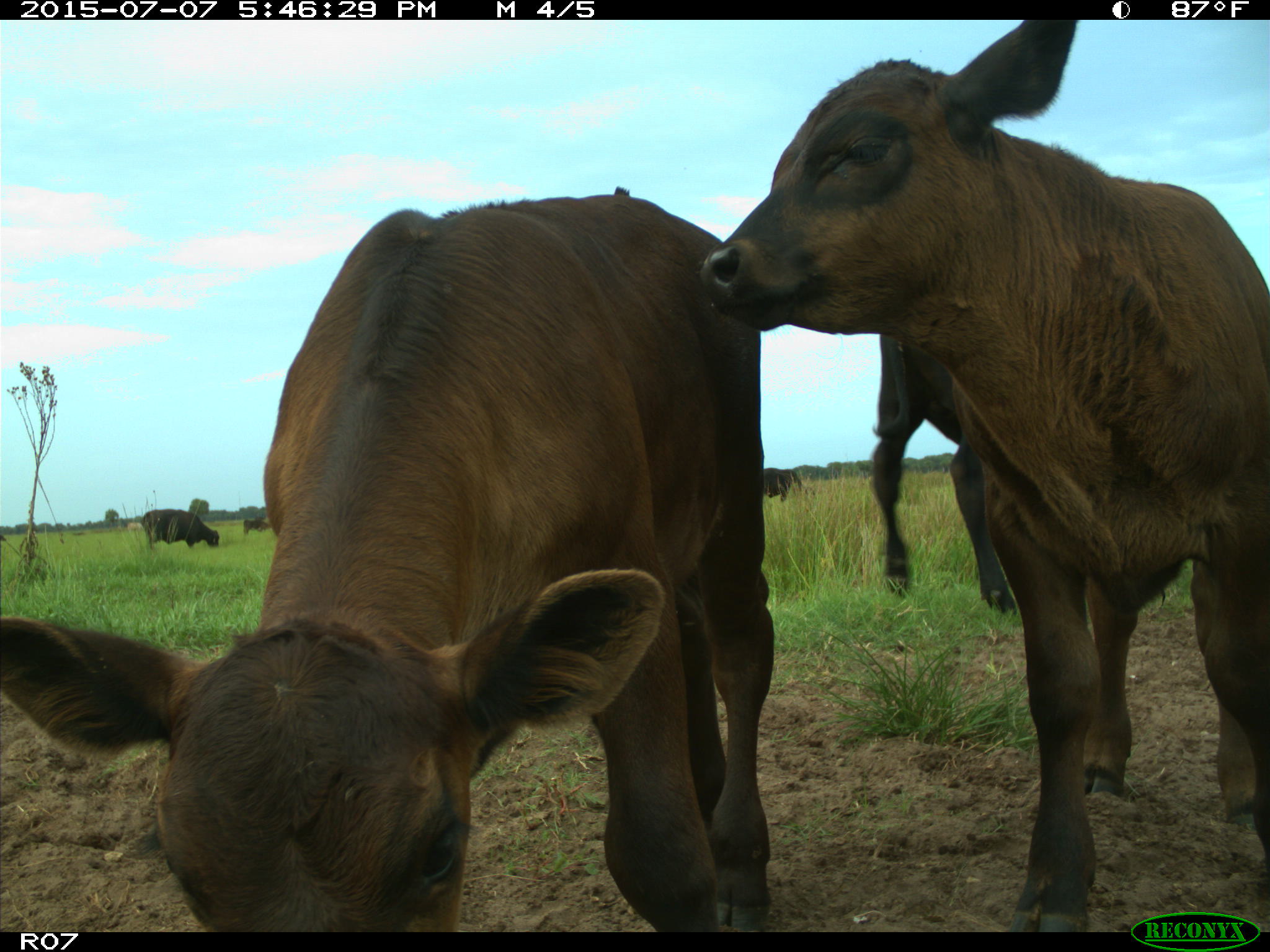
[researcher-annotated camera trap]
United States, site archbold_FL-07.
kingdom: Animalia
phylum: Chordata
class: Mammalia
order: Artiodactyla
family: Bovidae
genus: Bos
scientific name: Bos taurus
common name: domestic cow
Bos taurus (domestic cow).